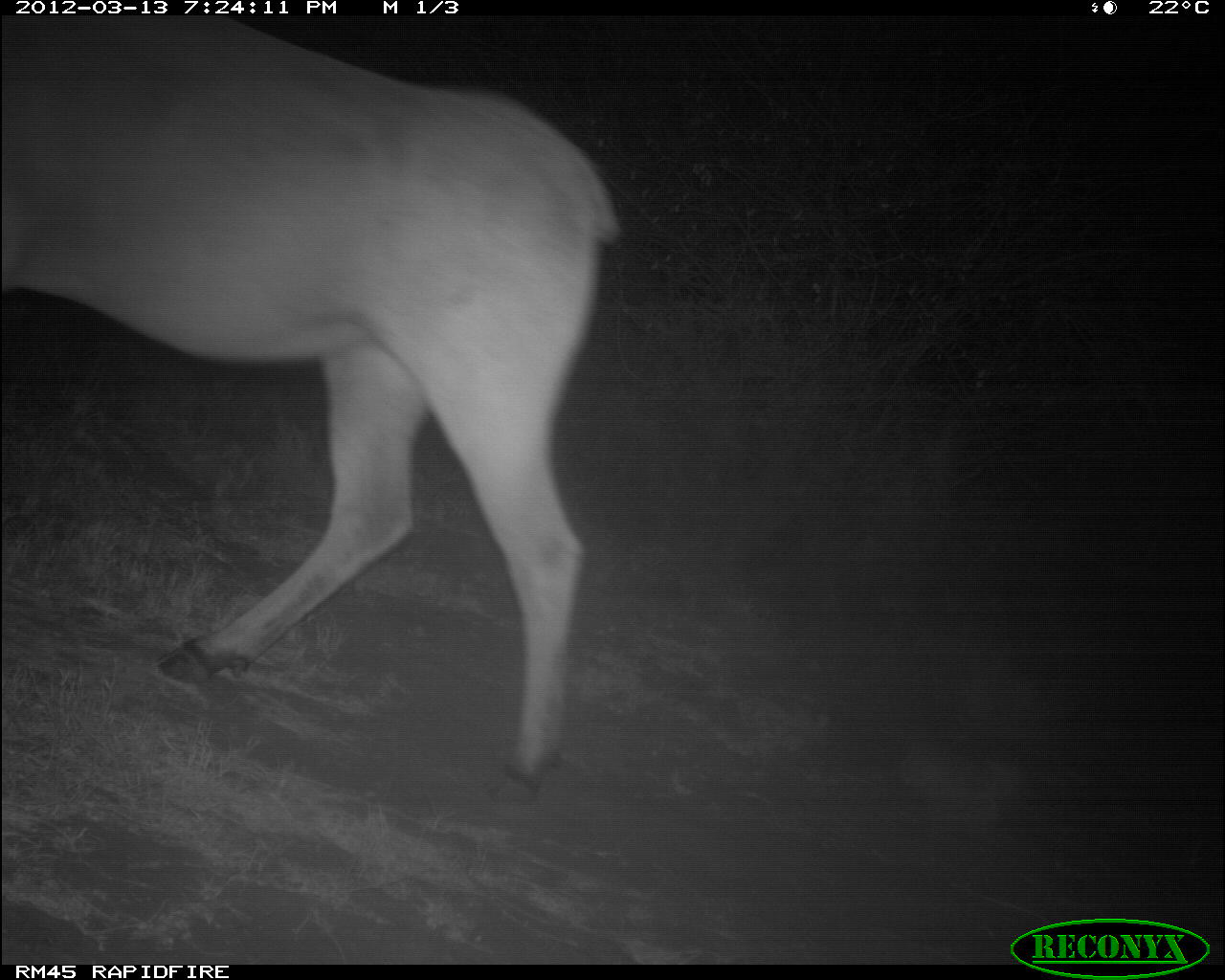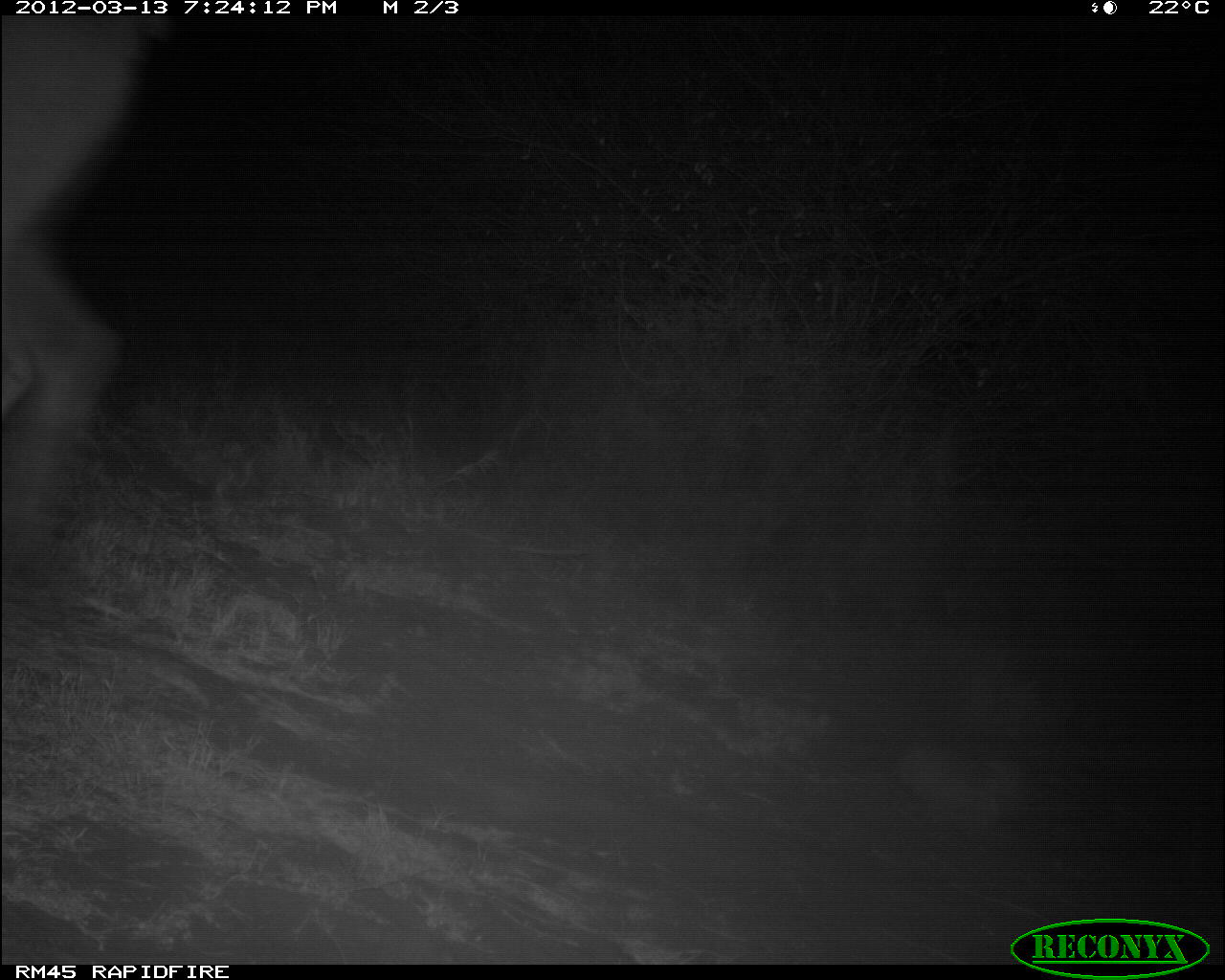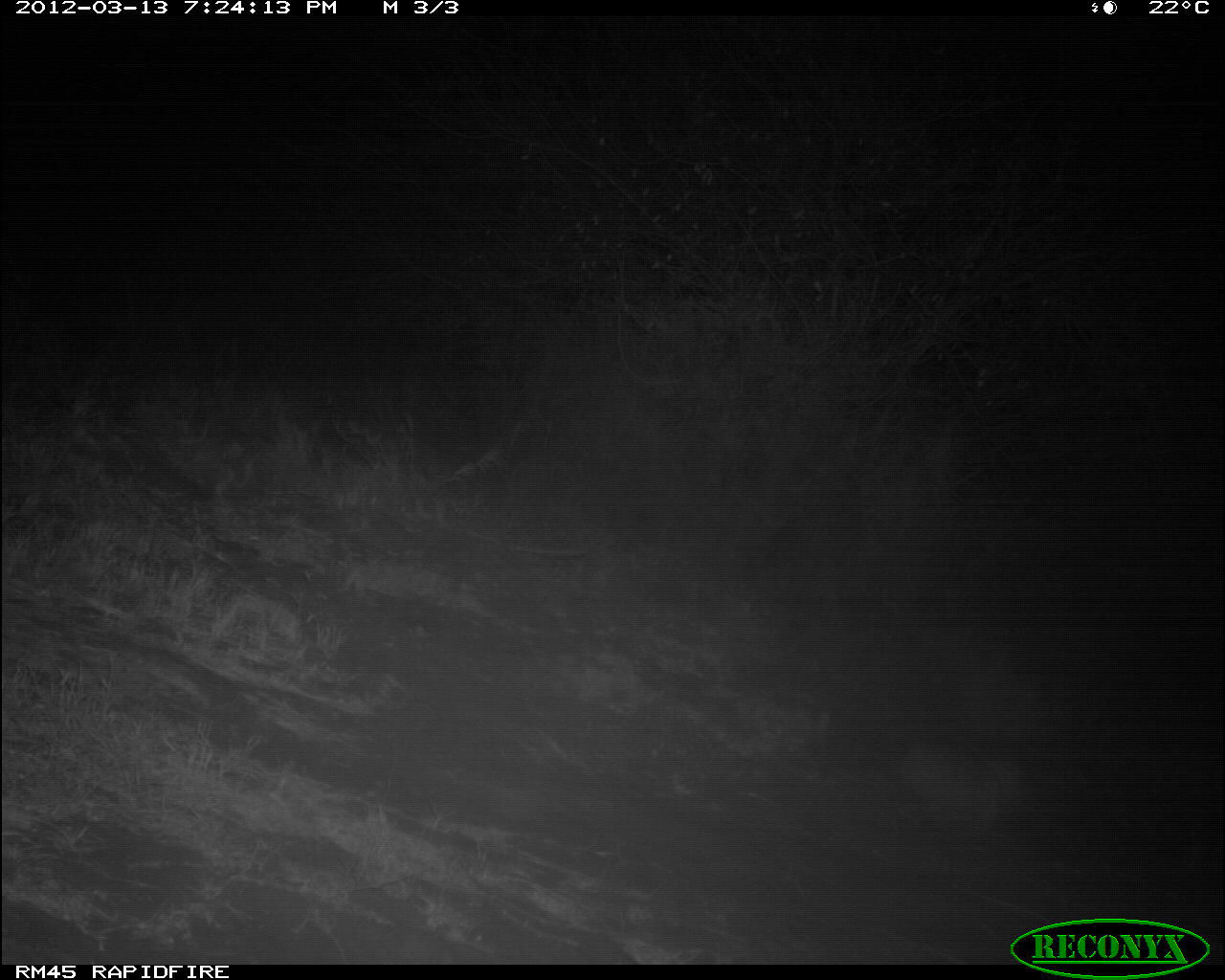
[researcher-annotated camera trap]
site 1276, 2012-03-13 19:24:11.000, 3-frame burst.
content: unidentified animal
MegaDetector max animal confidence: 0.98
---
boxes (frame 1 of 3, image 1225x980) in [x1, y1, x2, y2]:
unknown: [0, 7, 618, 807]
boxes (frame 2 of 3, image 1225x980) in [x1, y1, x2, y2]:
unknown: [0, 9, 171, 533]